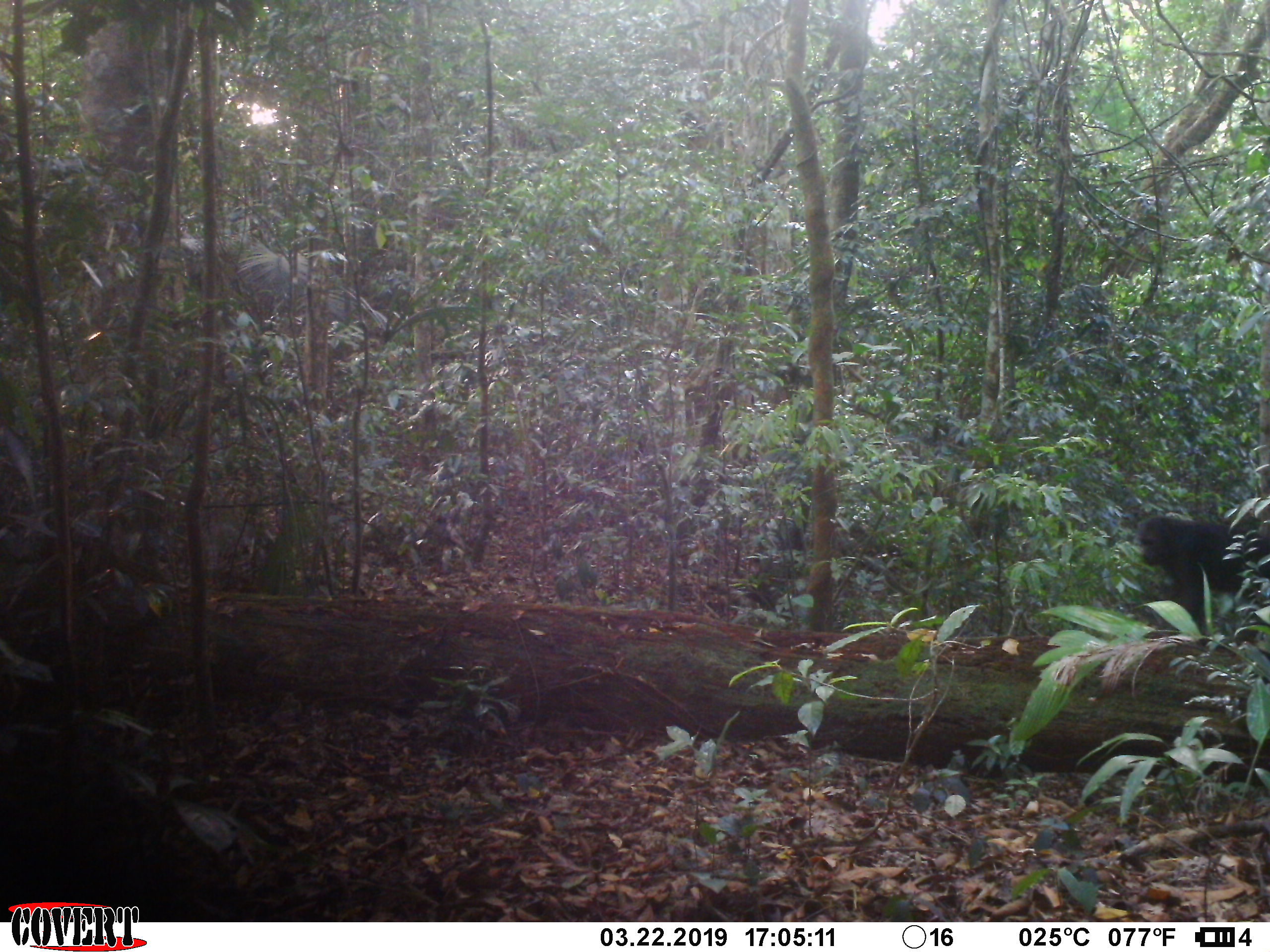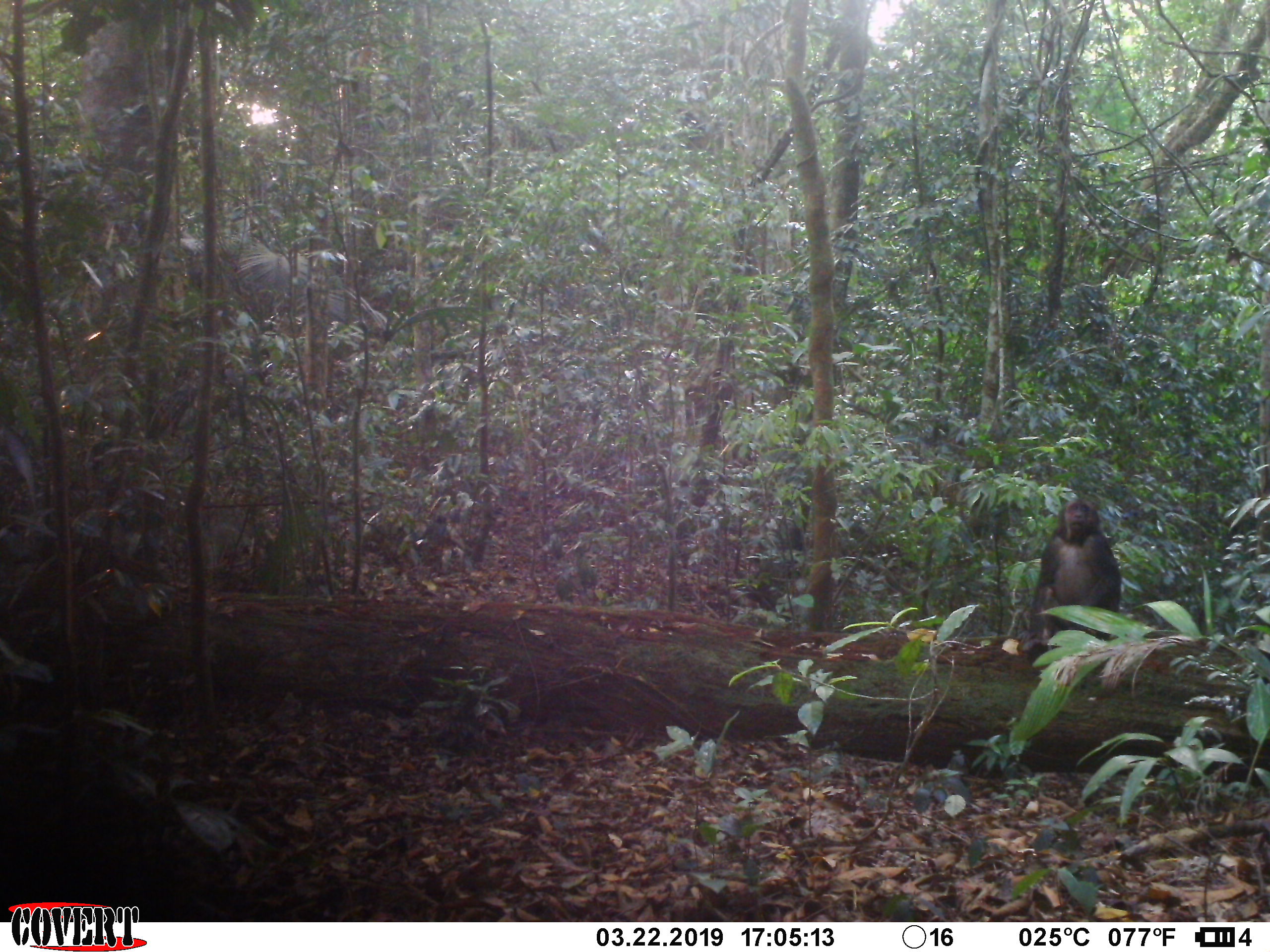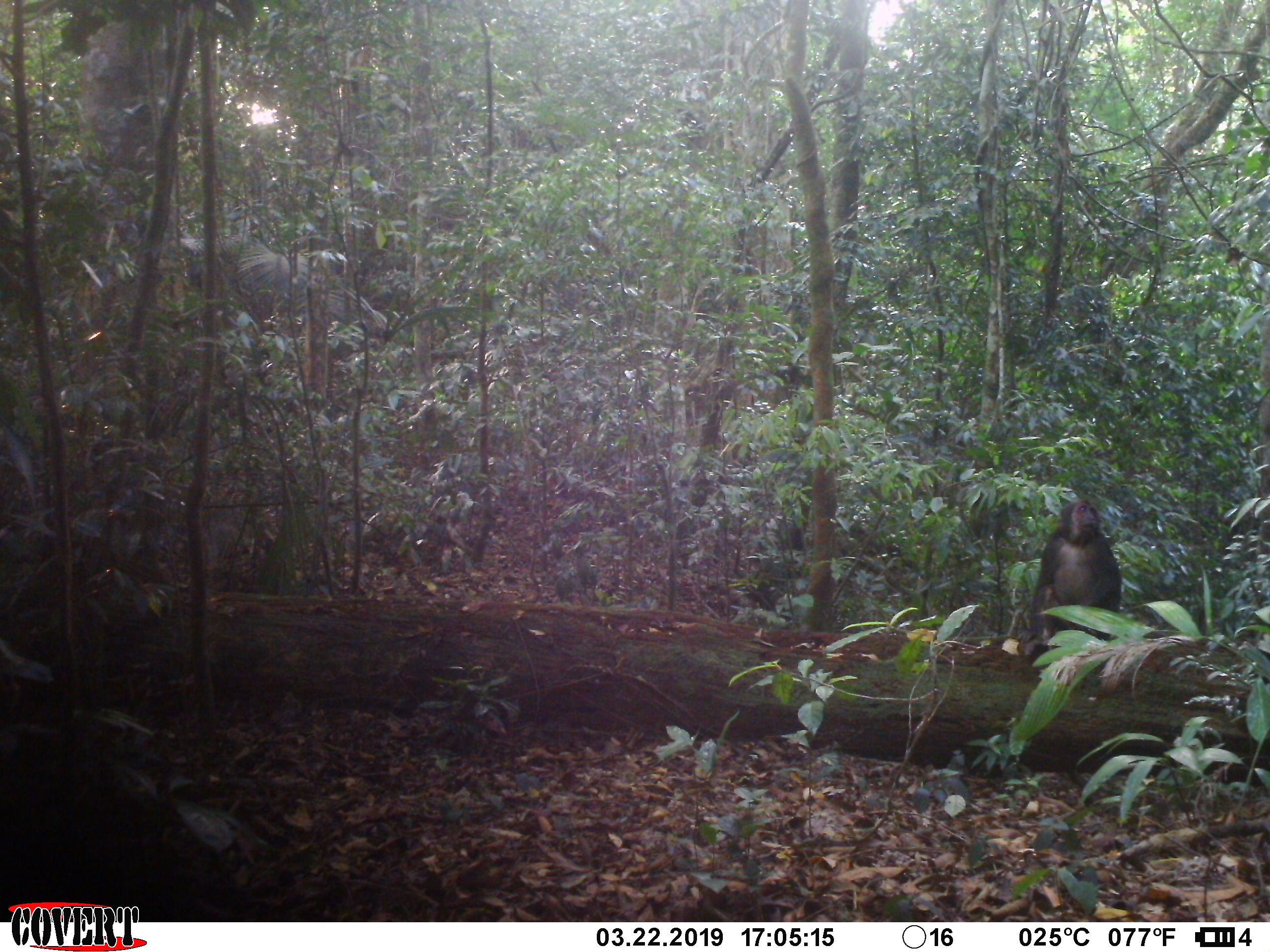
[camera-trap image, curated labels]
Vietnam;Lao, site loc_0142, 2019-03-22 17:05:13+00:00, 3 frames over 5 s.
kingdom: Animalia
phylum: Chordata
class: Mammalia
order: Primates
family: Cercopithecidae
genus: Macaca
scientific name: Macaca arctoides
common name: stump-tailed macaque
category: stump tailed macaque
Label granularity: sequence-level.